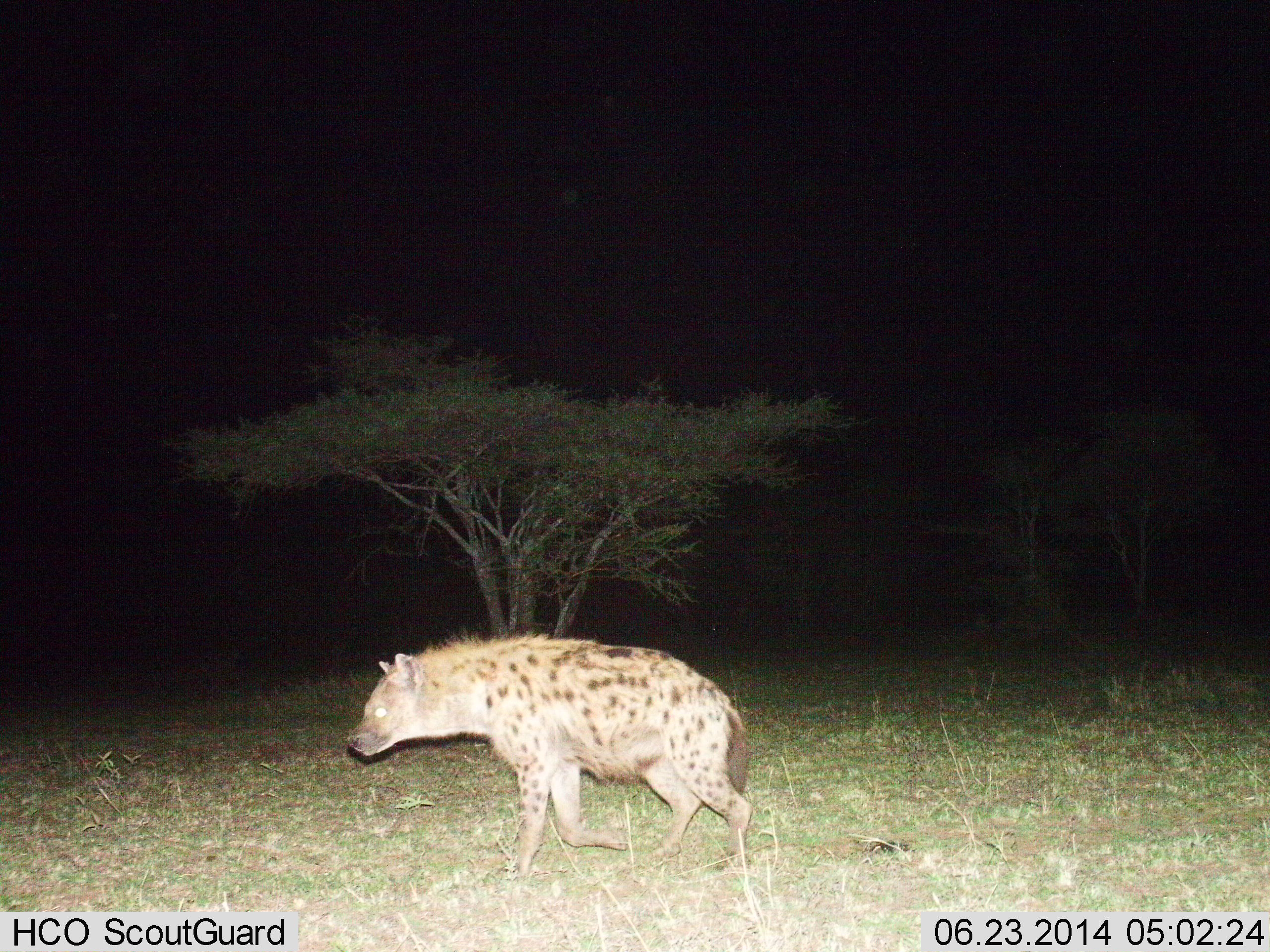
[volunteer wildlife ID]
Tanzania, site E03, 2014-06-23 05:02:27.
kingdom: Animalia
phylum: Chordata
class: Mammalia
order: Carnivora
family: Hyaenidae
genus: Crocuta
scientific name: Crocuta crocuta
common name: spotted hyena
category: hyenaspotted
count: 1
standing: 10%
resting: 0%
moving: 90%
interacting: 0%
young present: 0%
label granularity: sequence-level